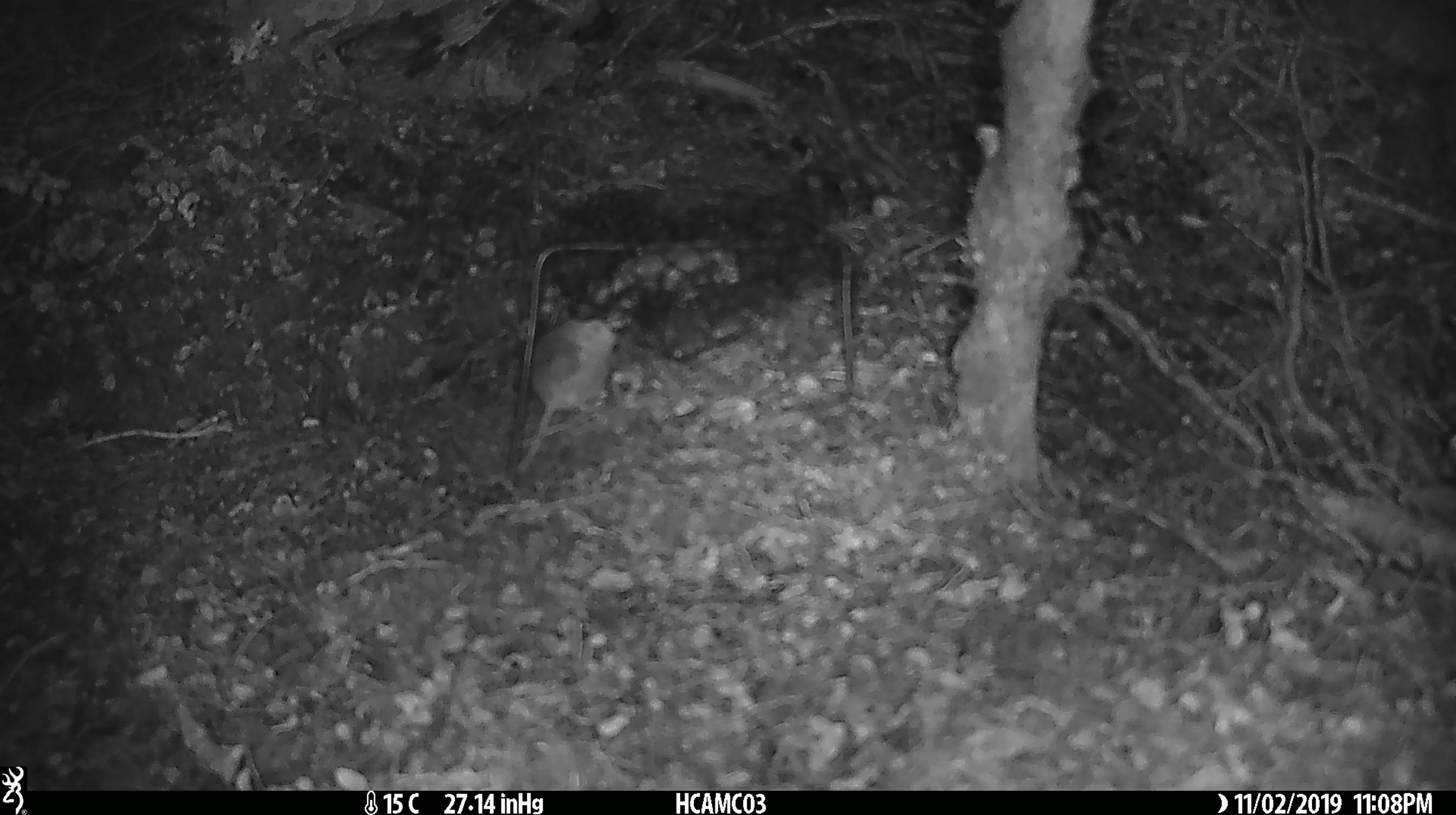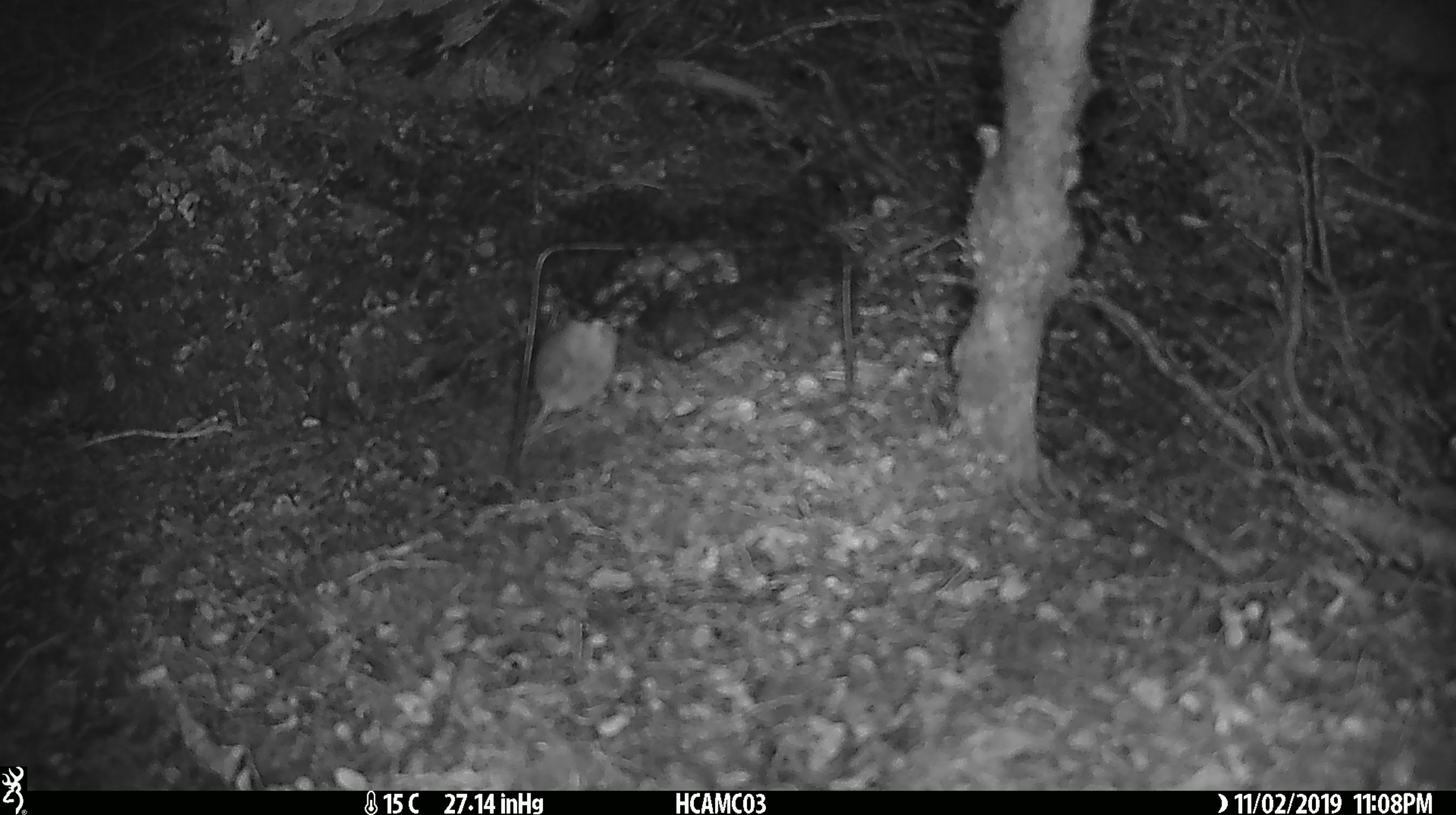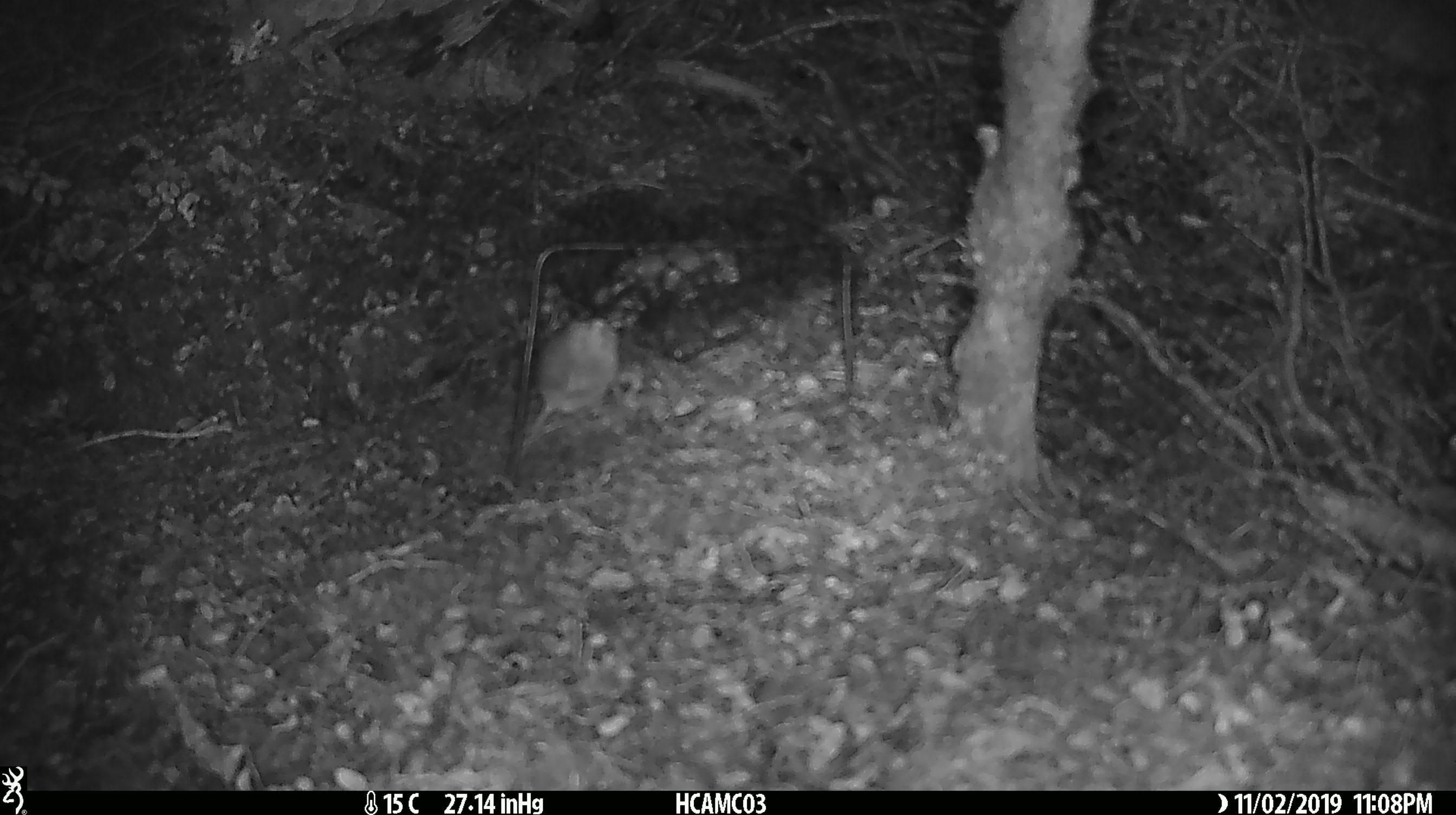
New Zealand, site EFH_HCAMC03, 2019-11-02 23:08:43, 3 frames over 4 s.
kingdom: Animalia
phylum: Chordata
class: Mammalia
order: Rodentia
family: Muridae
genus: Mus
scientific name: Mus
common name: mouse